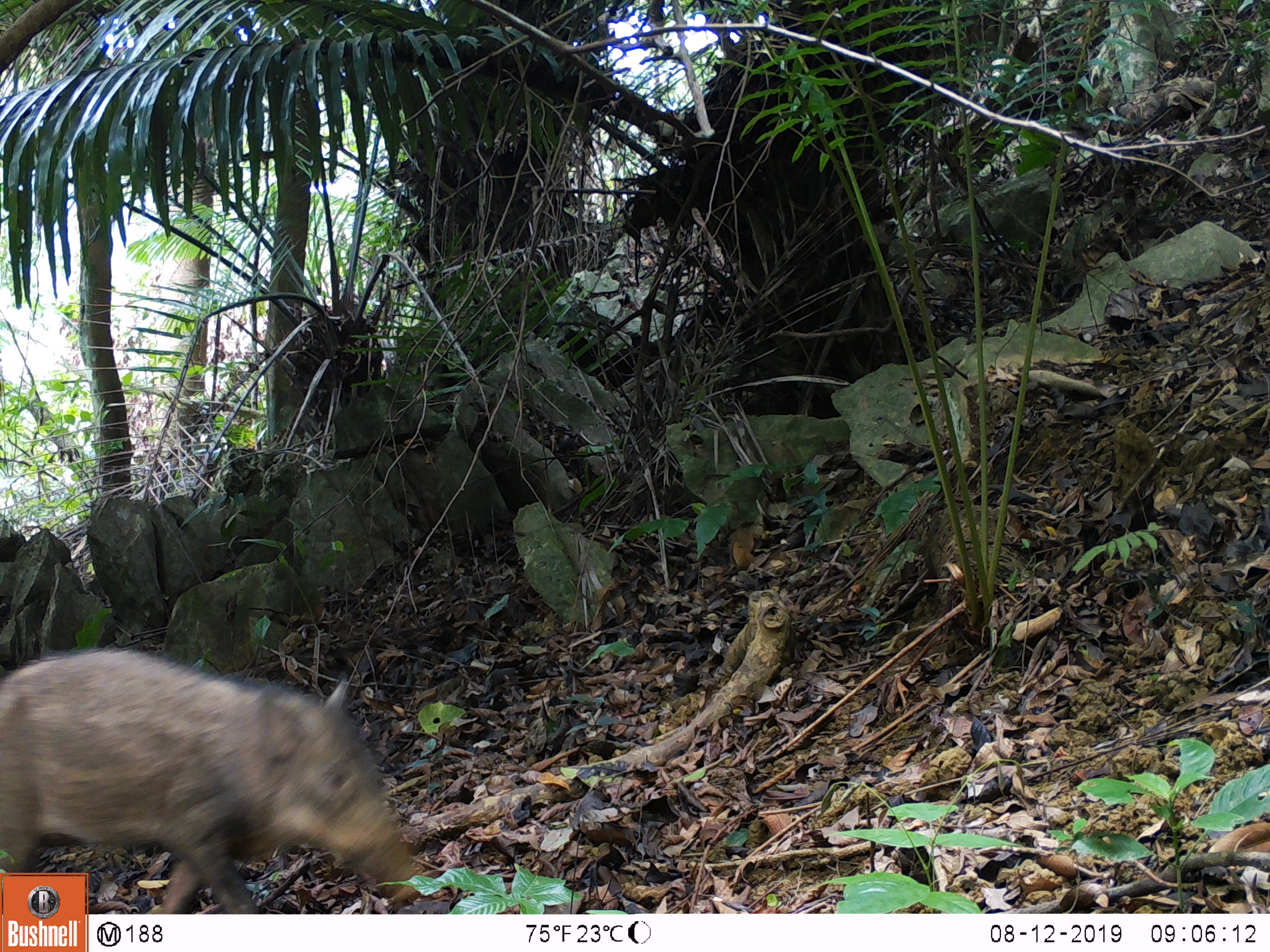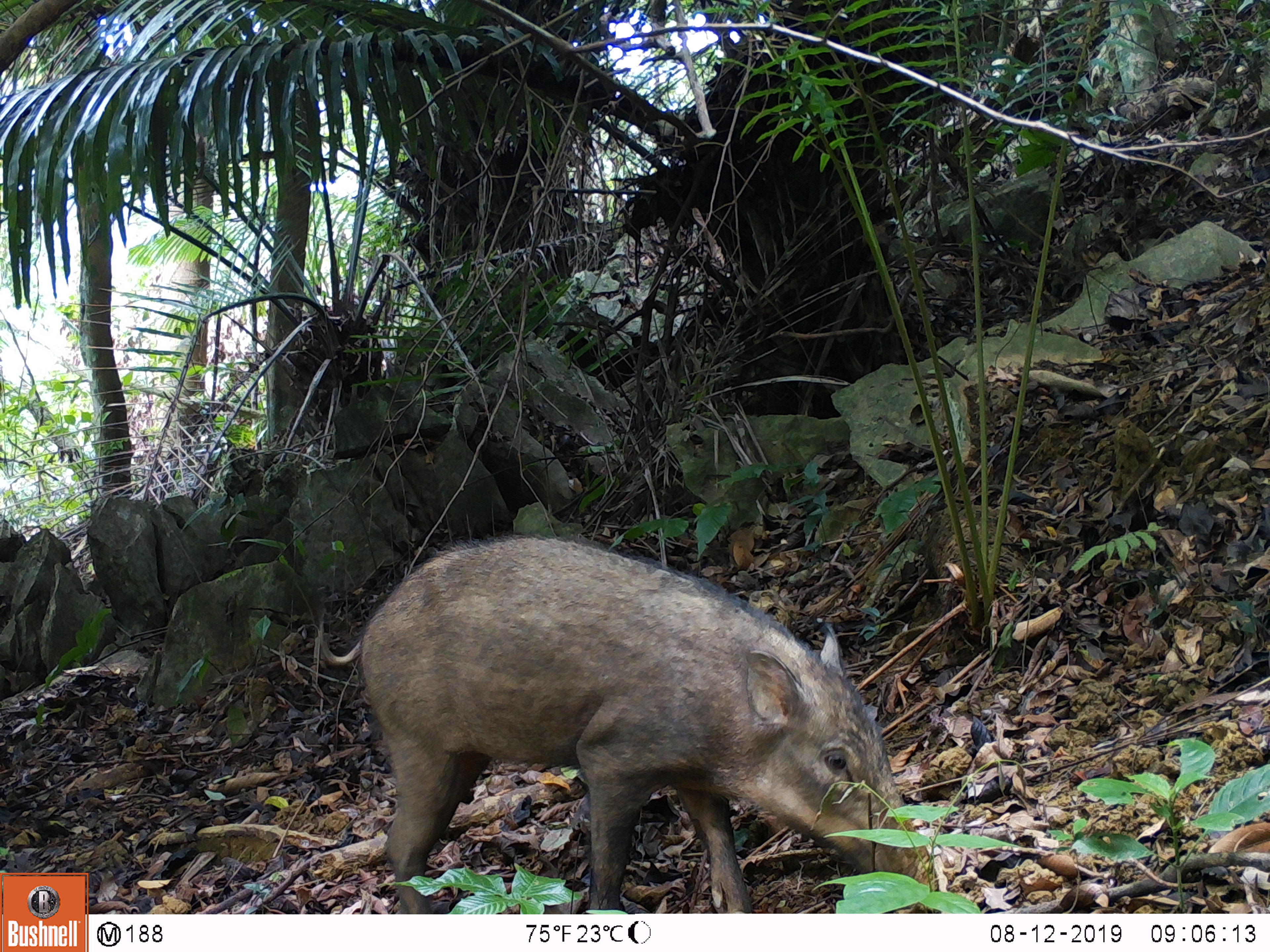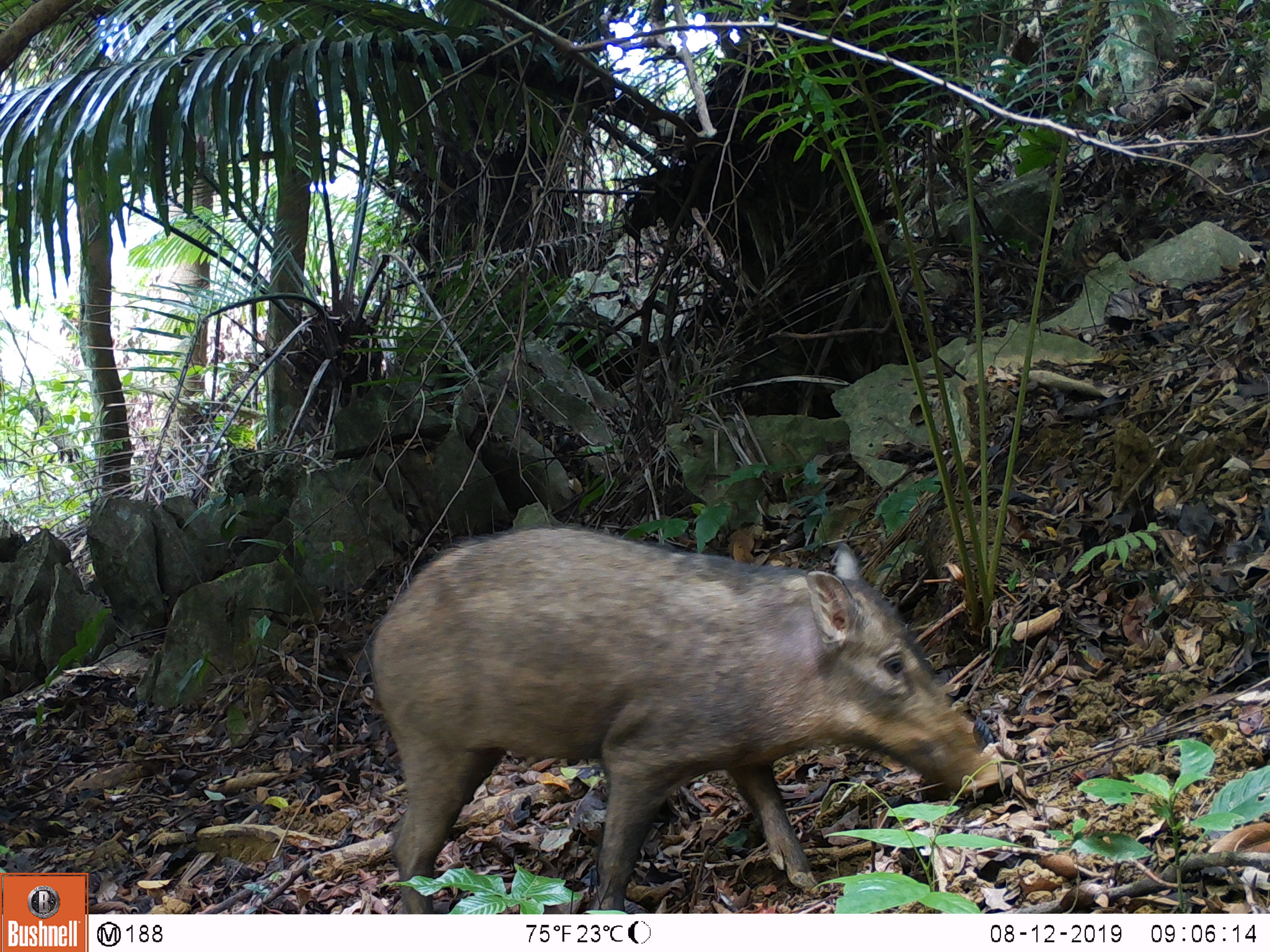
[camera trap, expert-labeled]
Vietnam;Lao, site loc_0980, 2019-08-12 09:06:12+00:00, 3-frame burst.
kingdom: Animalia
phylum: Chordata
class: Mammalia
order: Artiodactyla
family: Suidae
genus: Sus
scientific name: Sus scrofa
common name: eurasian wild pig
Eurasian wild pig (Sus scrofa). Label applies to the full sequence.